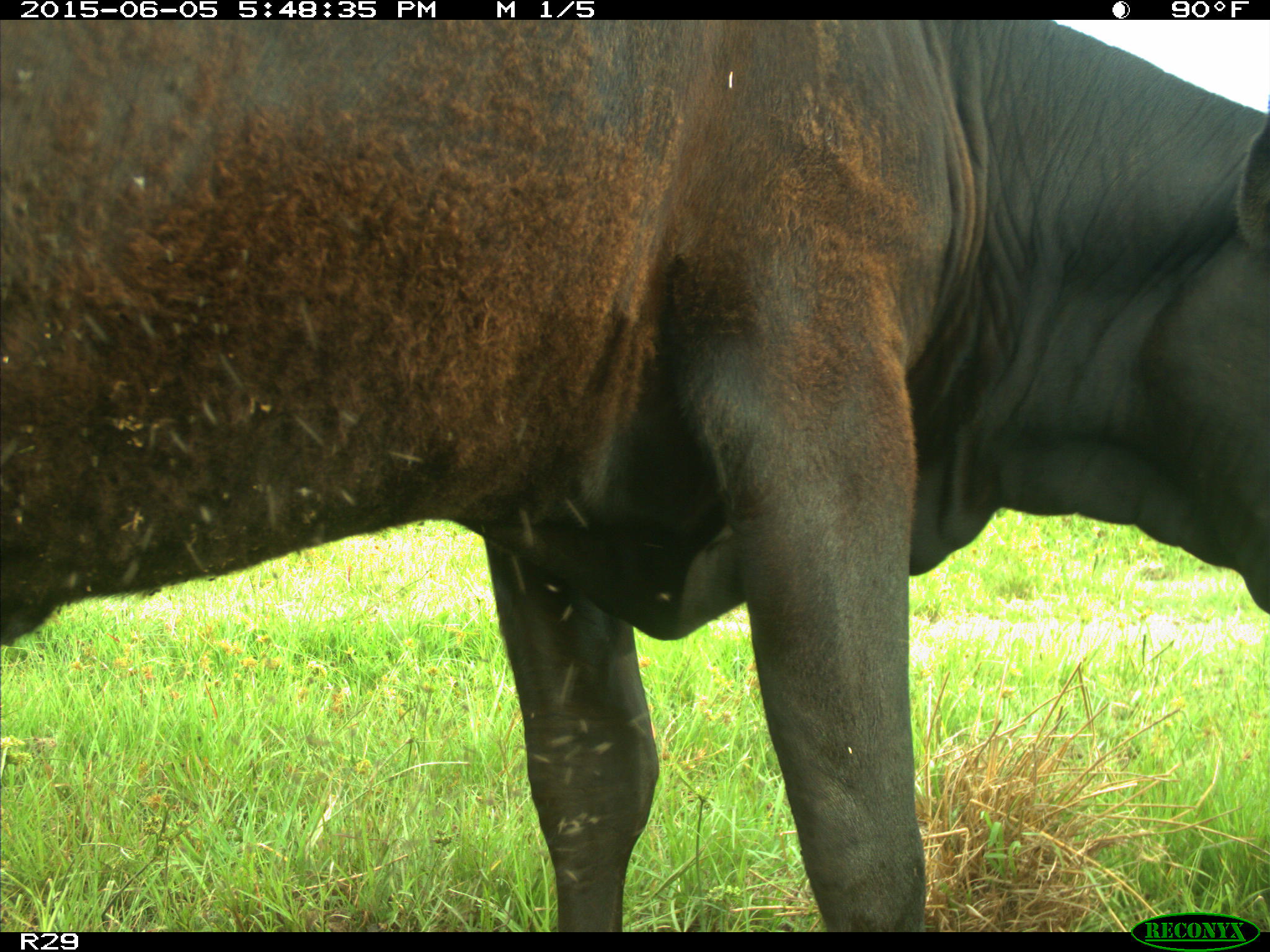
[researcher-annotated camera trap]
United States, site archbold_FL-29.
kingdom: Animalia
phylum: Chordata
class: Mammalia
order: Artiodactyla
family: Bovidae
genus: Bos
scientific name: Bos taurus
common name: domestic cow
Bos taurus (domestic cow).